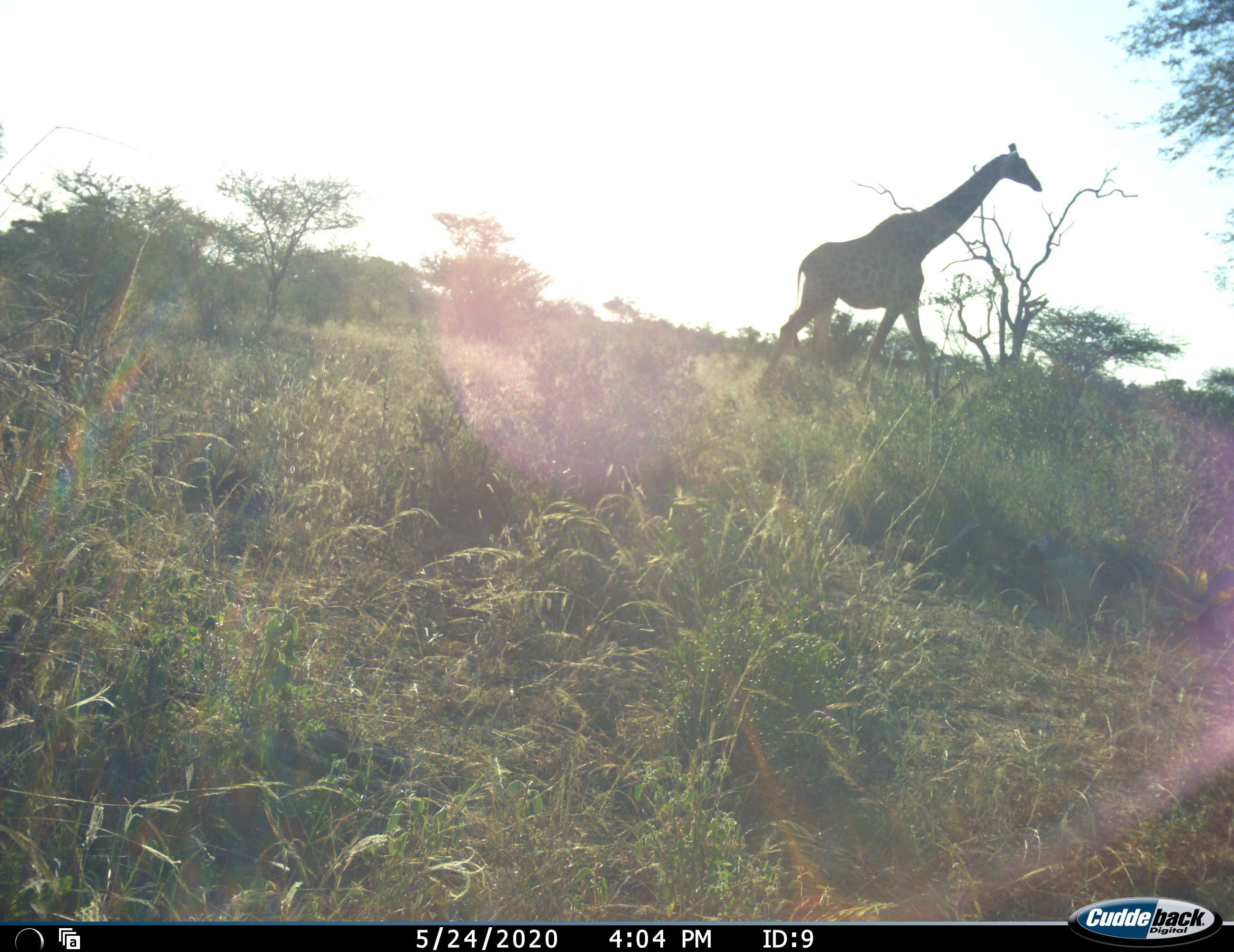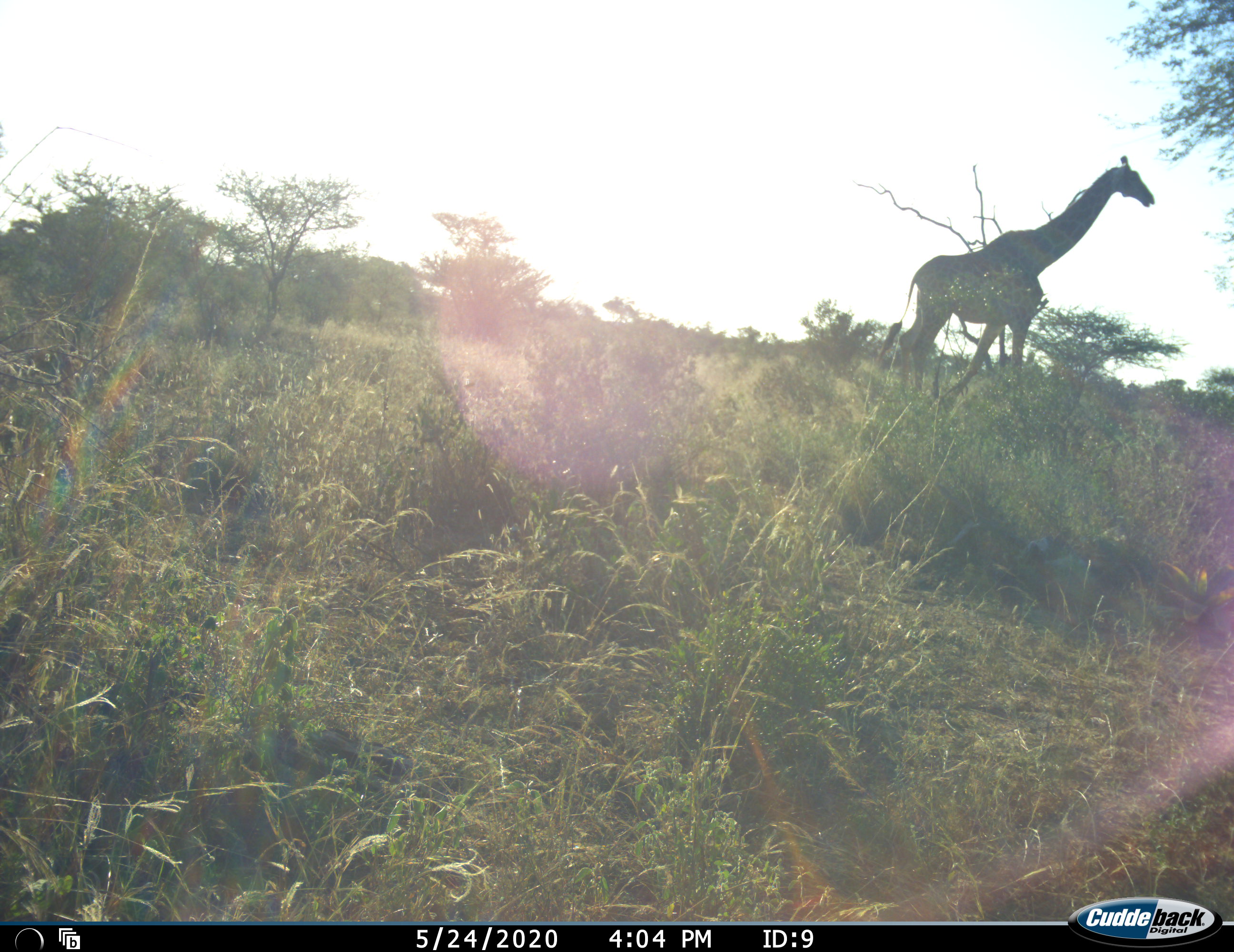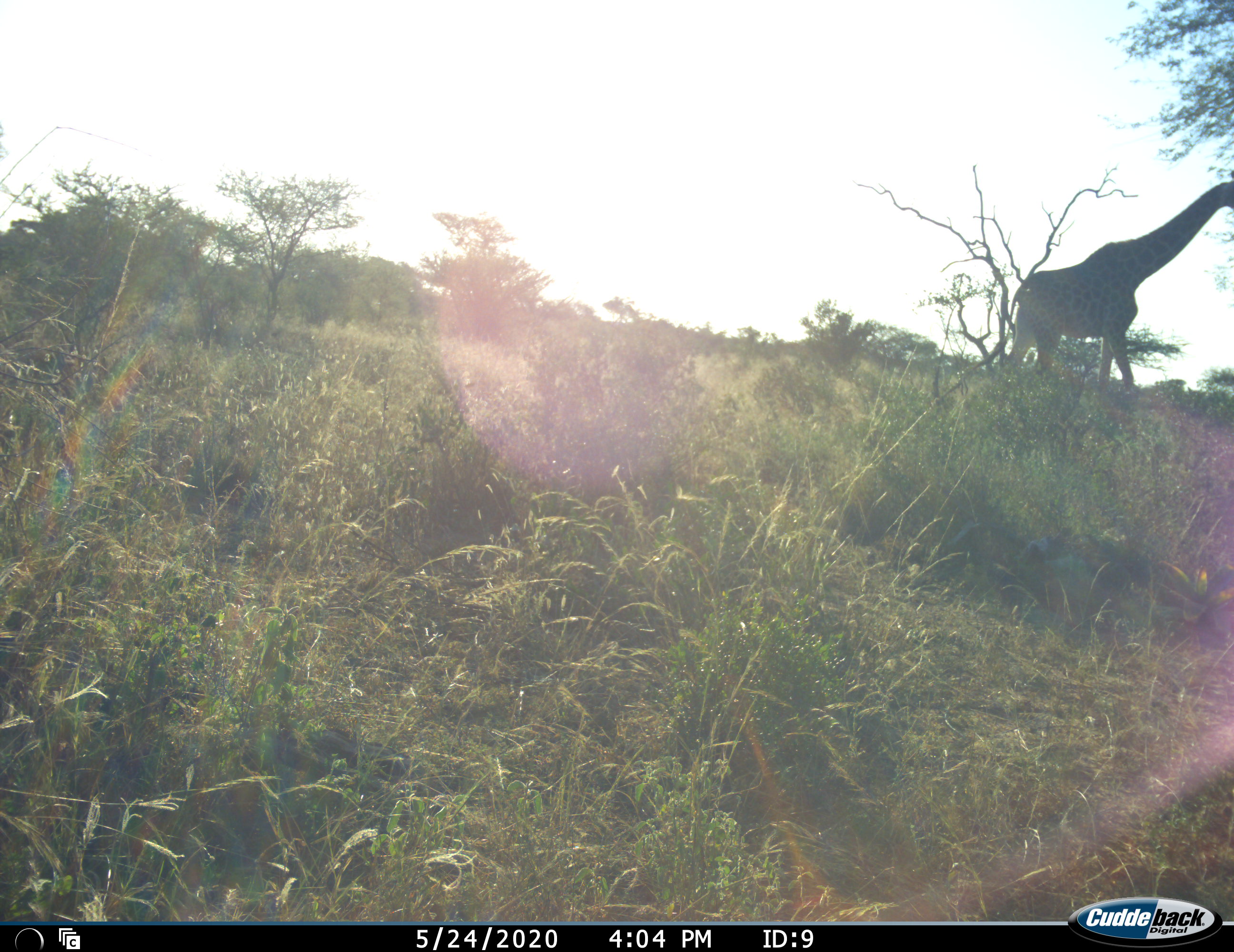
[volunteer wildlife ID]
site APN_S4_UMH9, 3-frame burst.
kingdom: Animalia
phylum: Chordata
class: Mammalia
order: Artiodactyla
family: Giraffidae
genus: Giraffa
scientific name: Giraffa camelopardalis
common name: giraffe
Giraffe (Giraffa camelopardalis), count 1. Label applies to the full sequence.